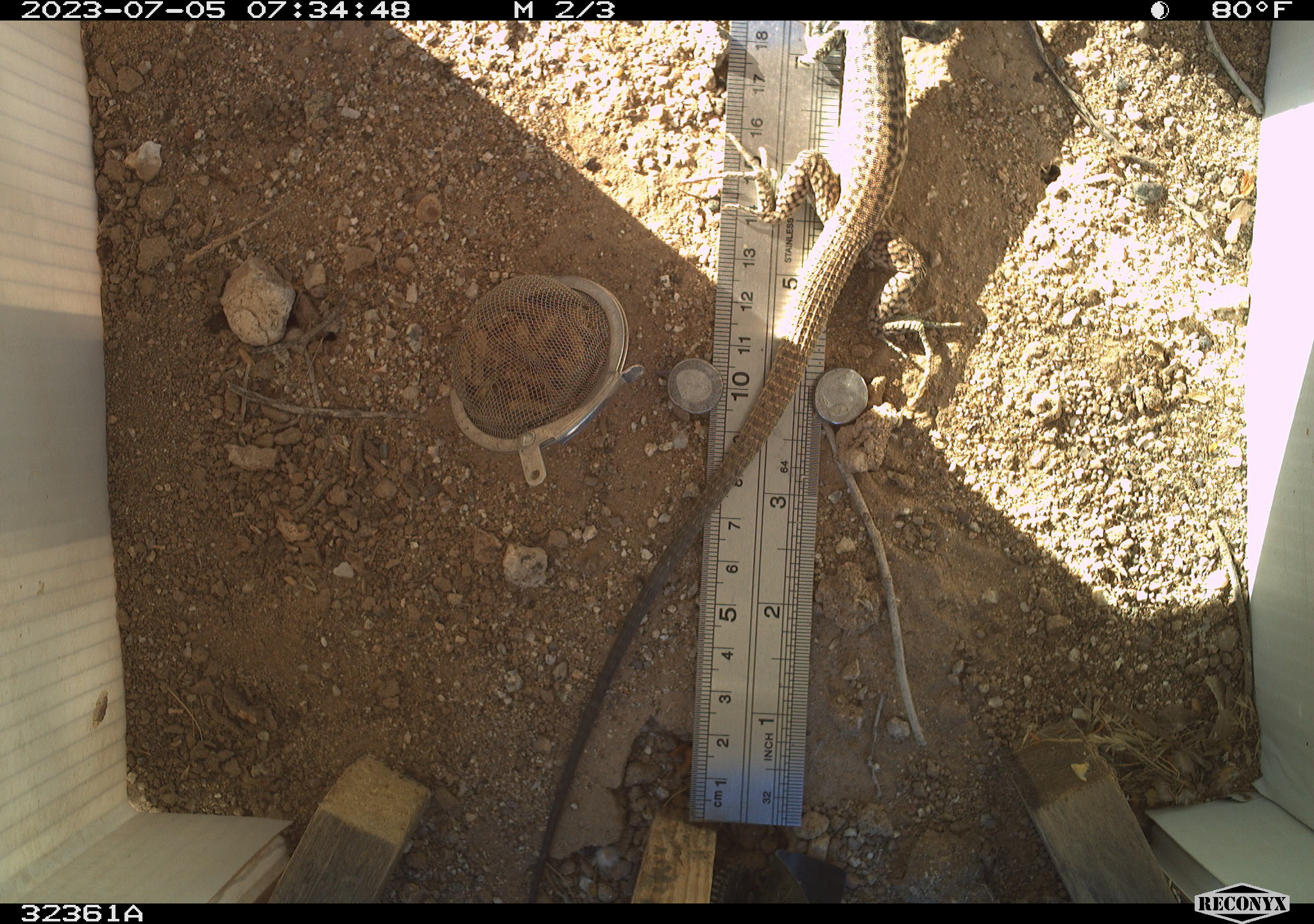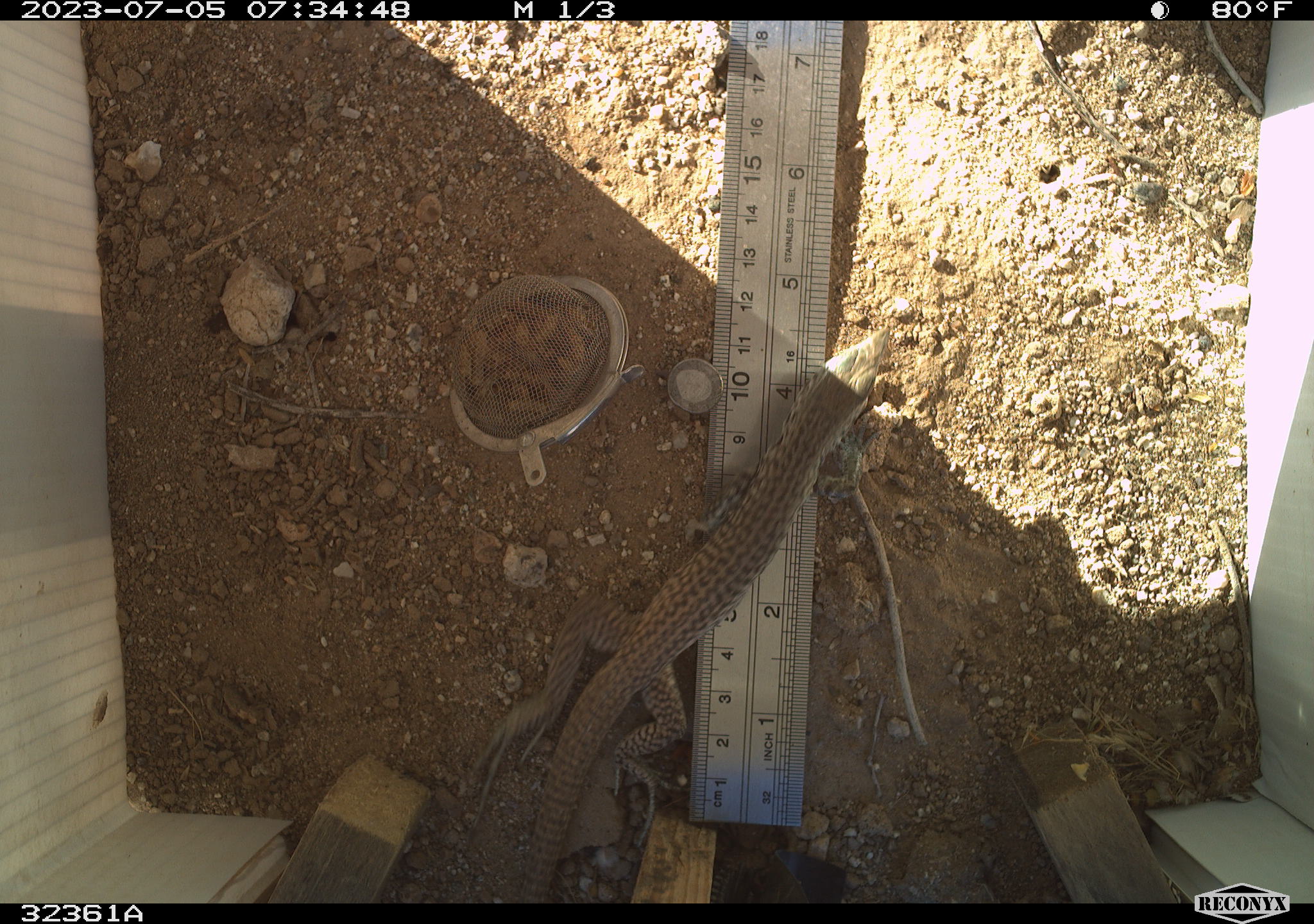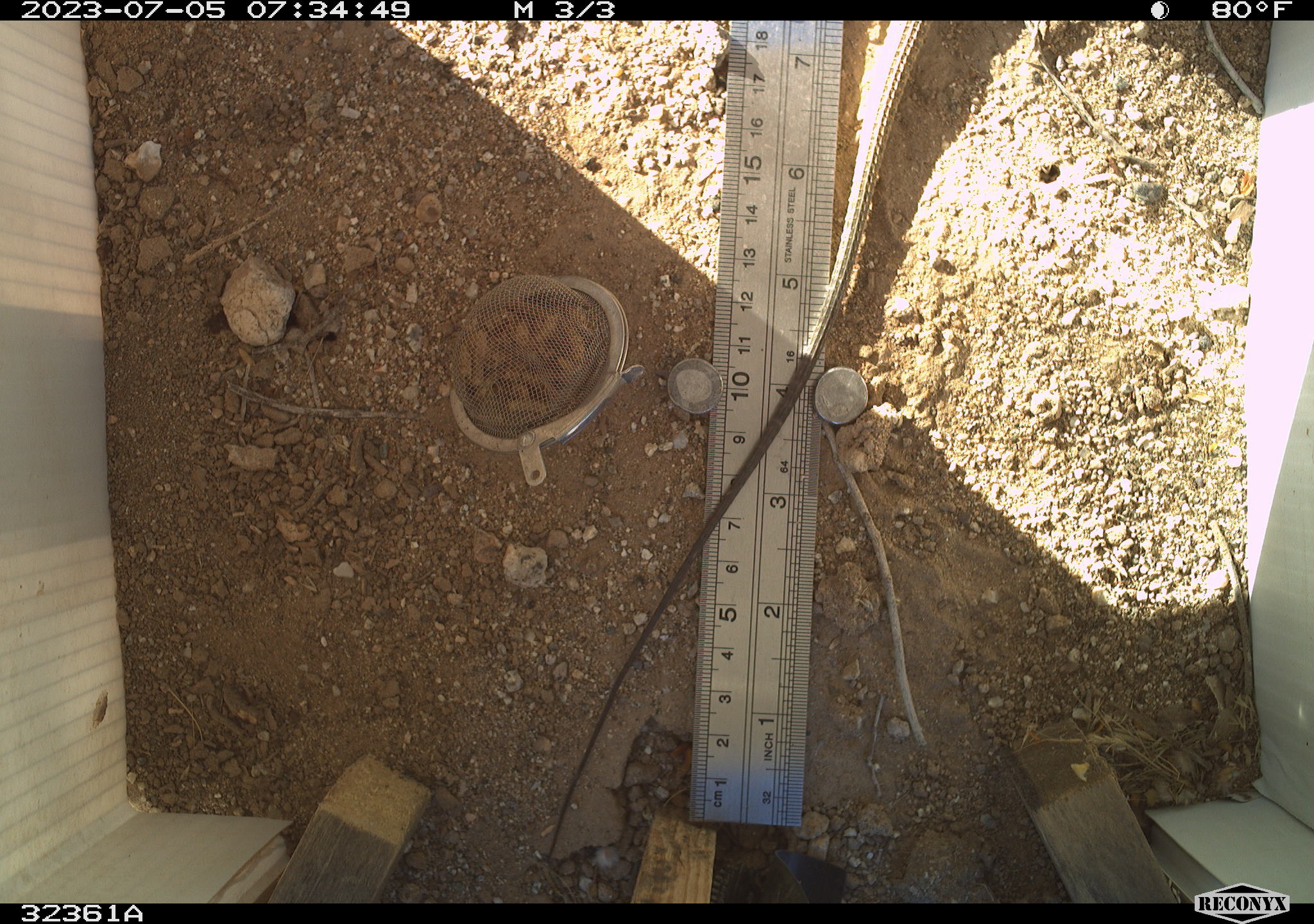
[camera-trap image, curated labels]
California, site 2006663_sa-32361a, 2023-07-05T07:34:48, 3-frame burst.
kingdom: Animalia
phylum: Chordata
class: Reptilia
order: Squamata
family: Teiidae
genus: Aspidoscelis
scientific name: Aspidoscelis tigris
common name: western whiptail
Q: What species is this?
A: Western whiptail (Aspidoscelis tigris).